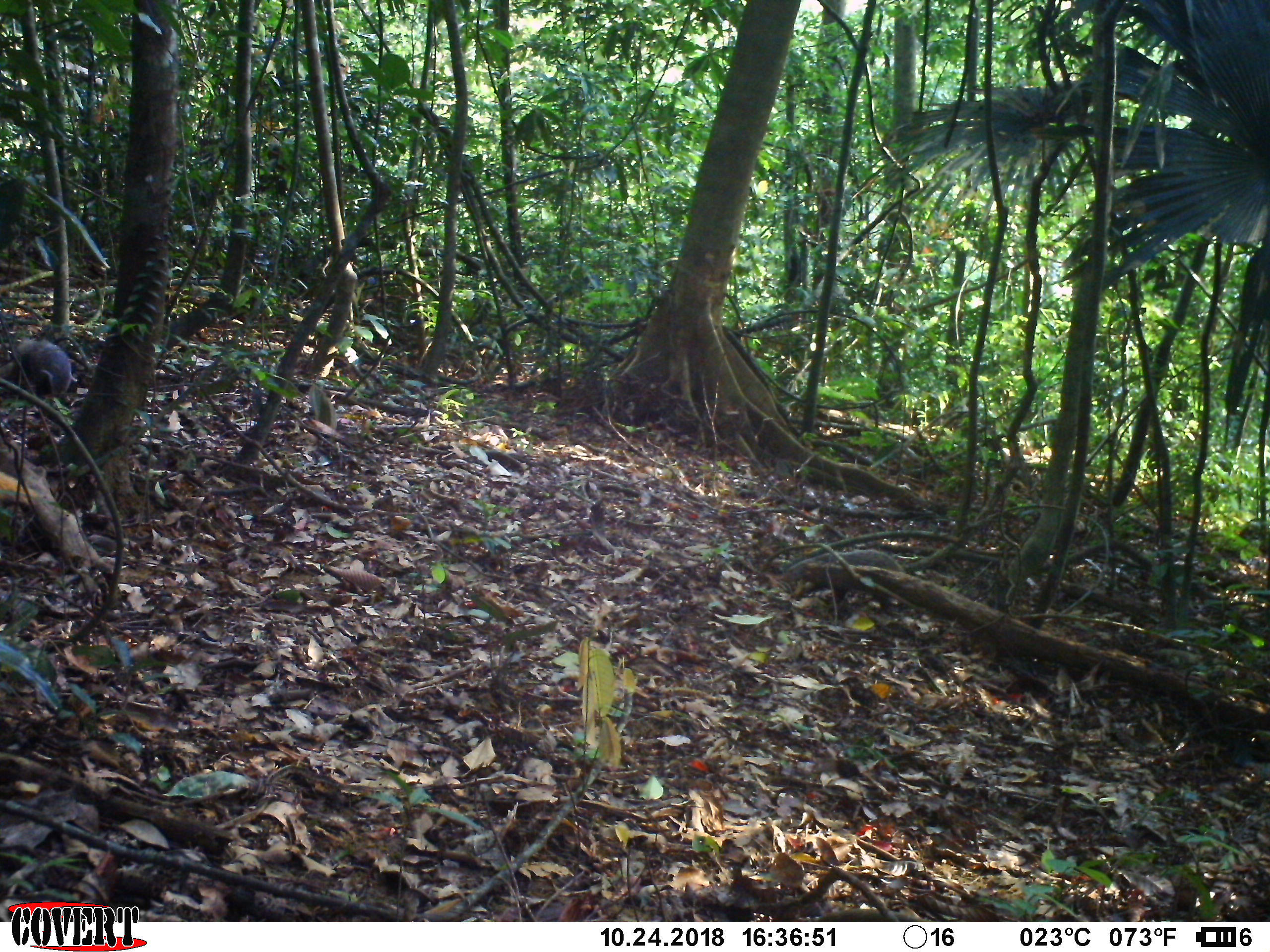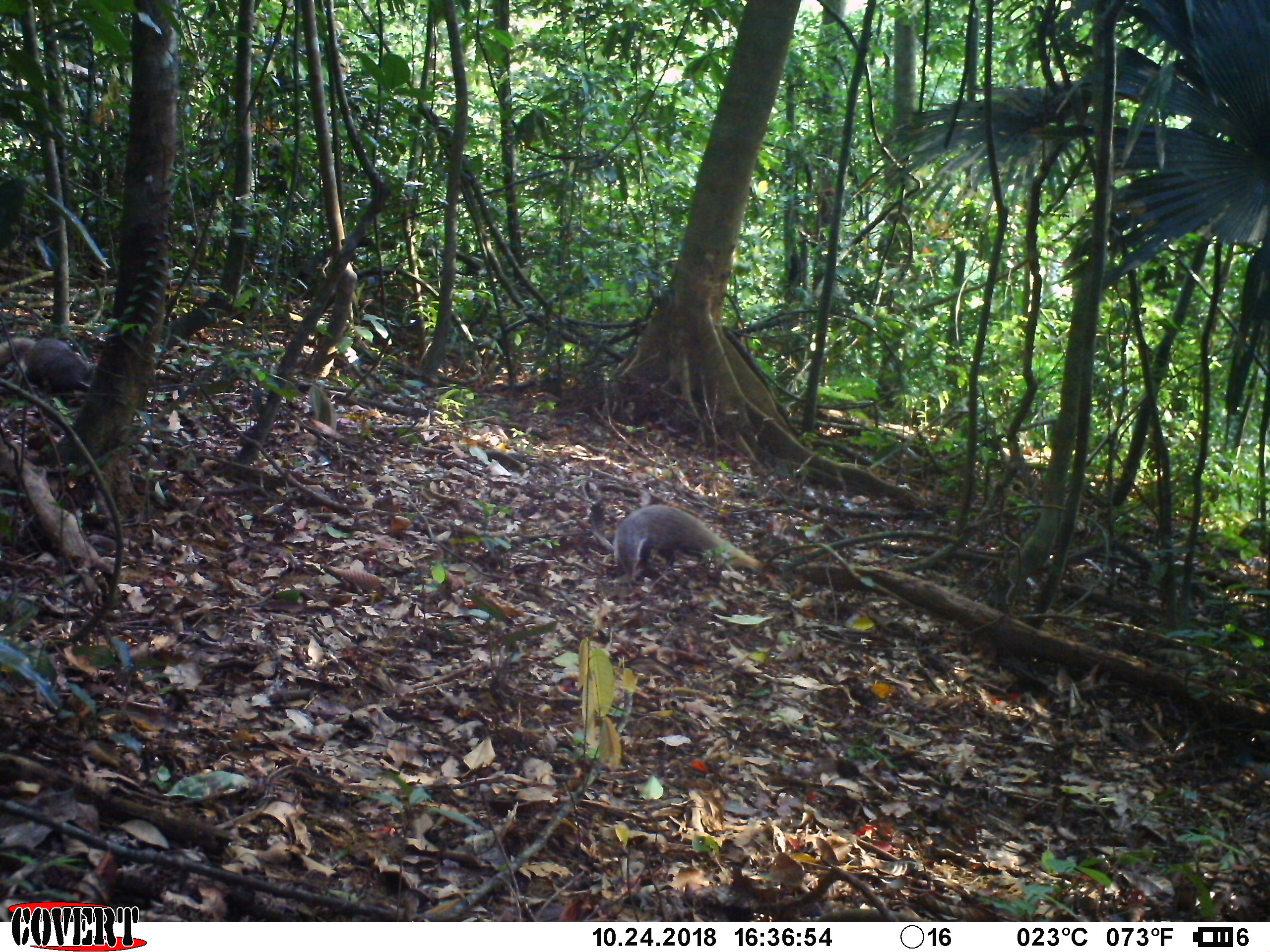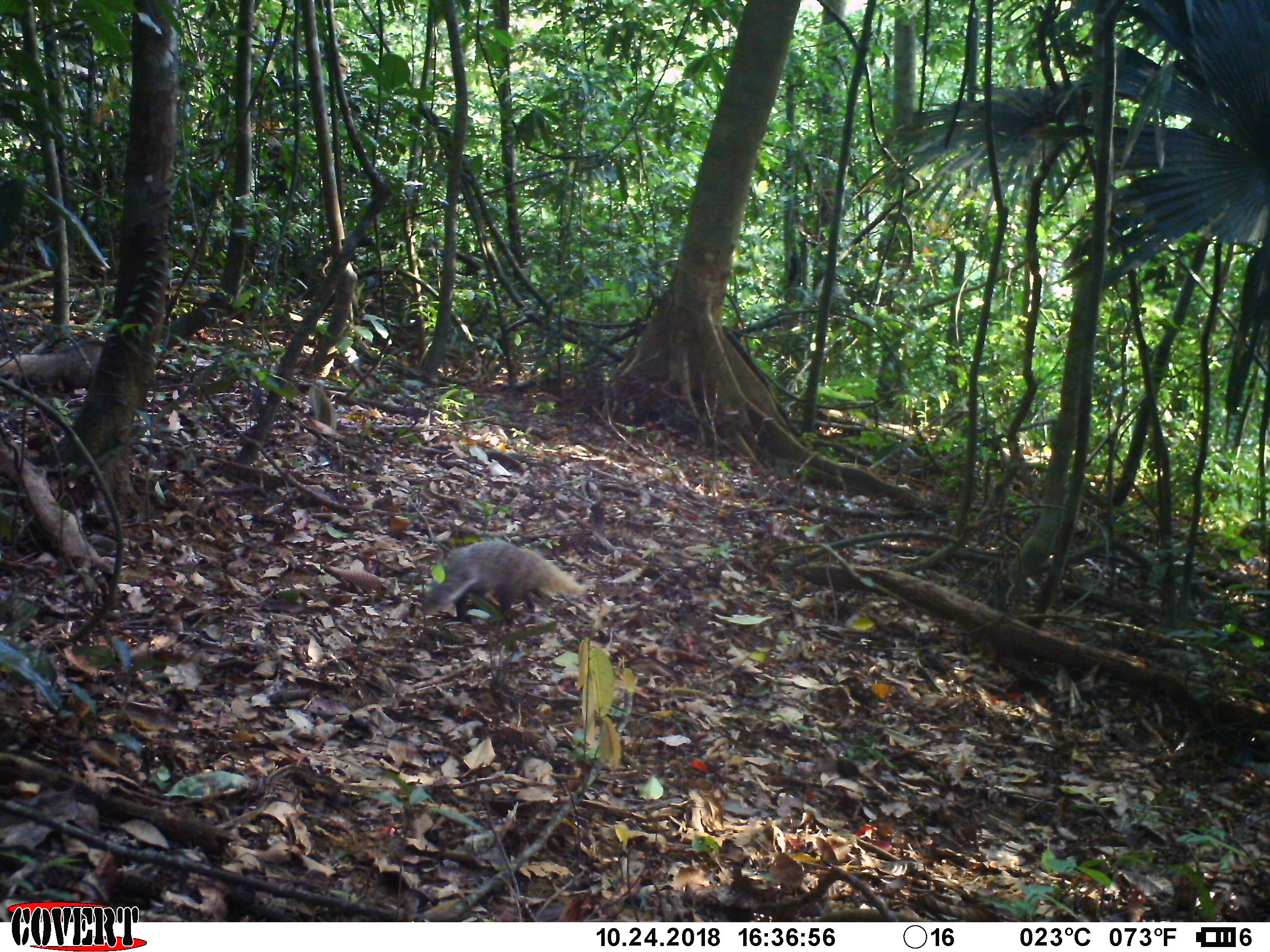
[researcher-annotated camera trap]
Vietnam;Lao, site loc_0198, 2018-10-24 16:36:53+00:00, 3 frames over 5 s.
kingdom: Animalia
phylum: Chordata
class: Mammalia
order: Carnivora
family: Herpestidae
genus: Urva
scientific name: Urva urva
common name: crab-eating mongoose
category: crab eating mongoose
Crab eating mongoose (crab-eating mongoose) (Urva urva). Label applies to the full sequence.